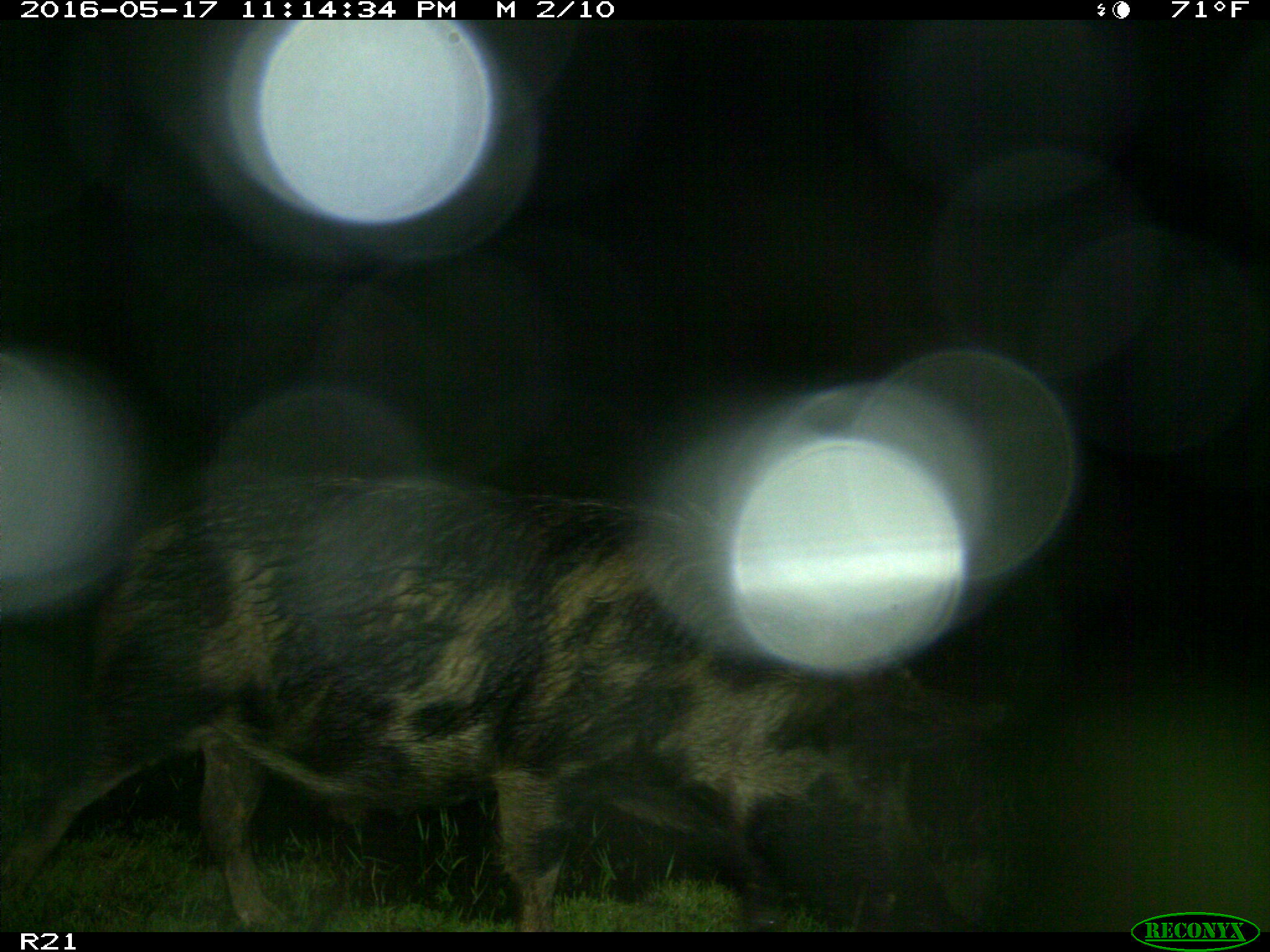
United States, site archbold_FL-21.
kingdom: Animalia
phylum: Chordata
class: Mammalia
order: Artiodactyla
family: Suidae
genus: Sus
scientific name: Sus scrofa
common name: wild boar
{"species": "Sus scrofa (wild boar)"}